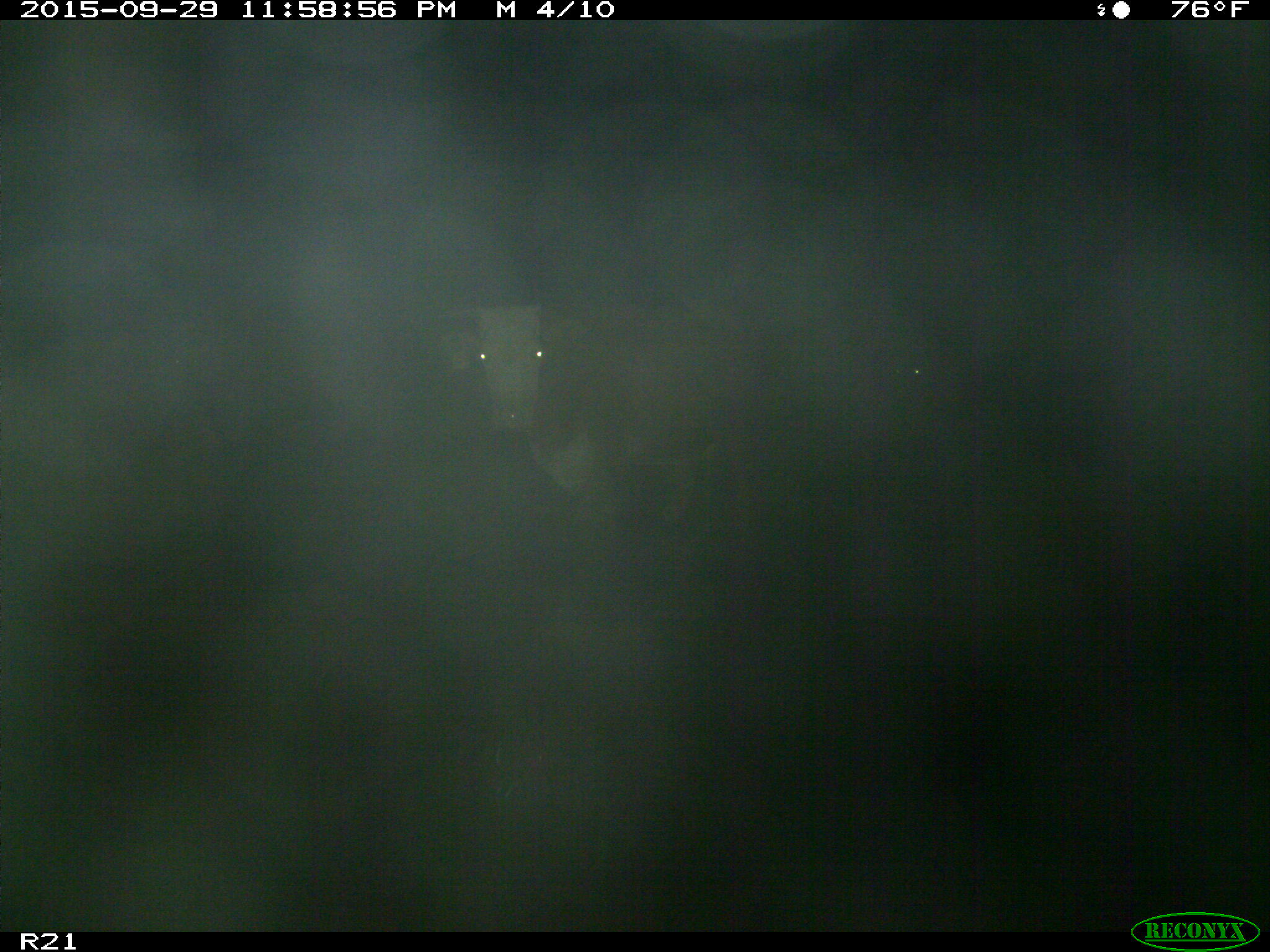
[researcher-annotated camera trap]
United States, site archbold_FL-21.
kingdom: Animalia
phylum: Chordata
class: Mammalia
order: Artiodactyla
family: Bovidae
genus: Bos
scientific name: Bos taurus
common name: domestic cow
Bos taurus (domestic cow).